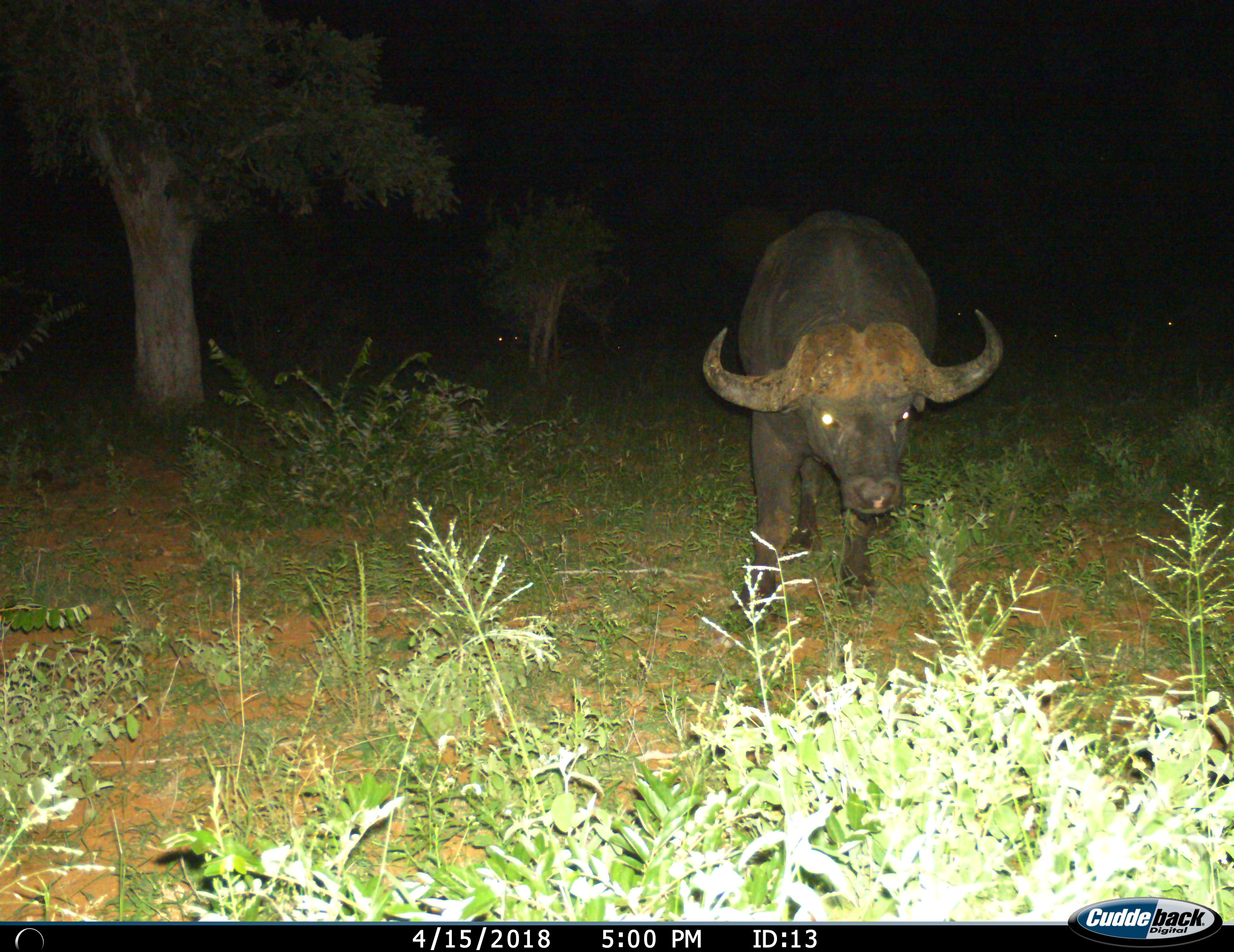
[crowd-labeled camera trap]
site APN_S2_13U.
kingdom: Animalia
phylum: Chordata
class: Mammalia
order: Artiodactyla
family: Bovidae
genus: Syncerus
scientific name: Syncerus caffer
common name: african buffalo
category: buffalo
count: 1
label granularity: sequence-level